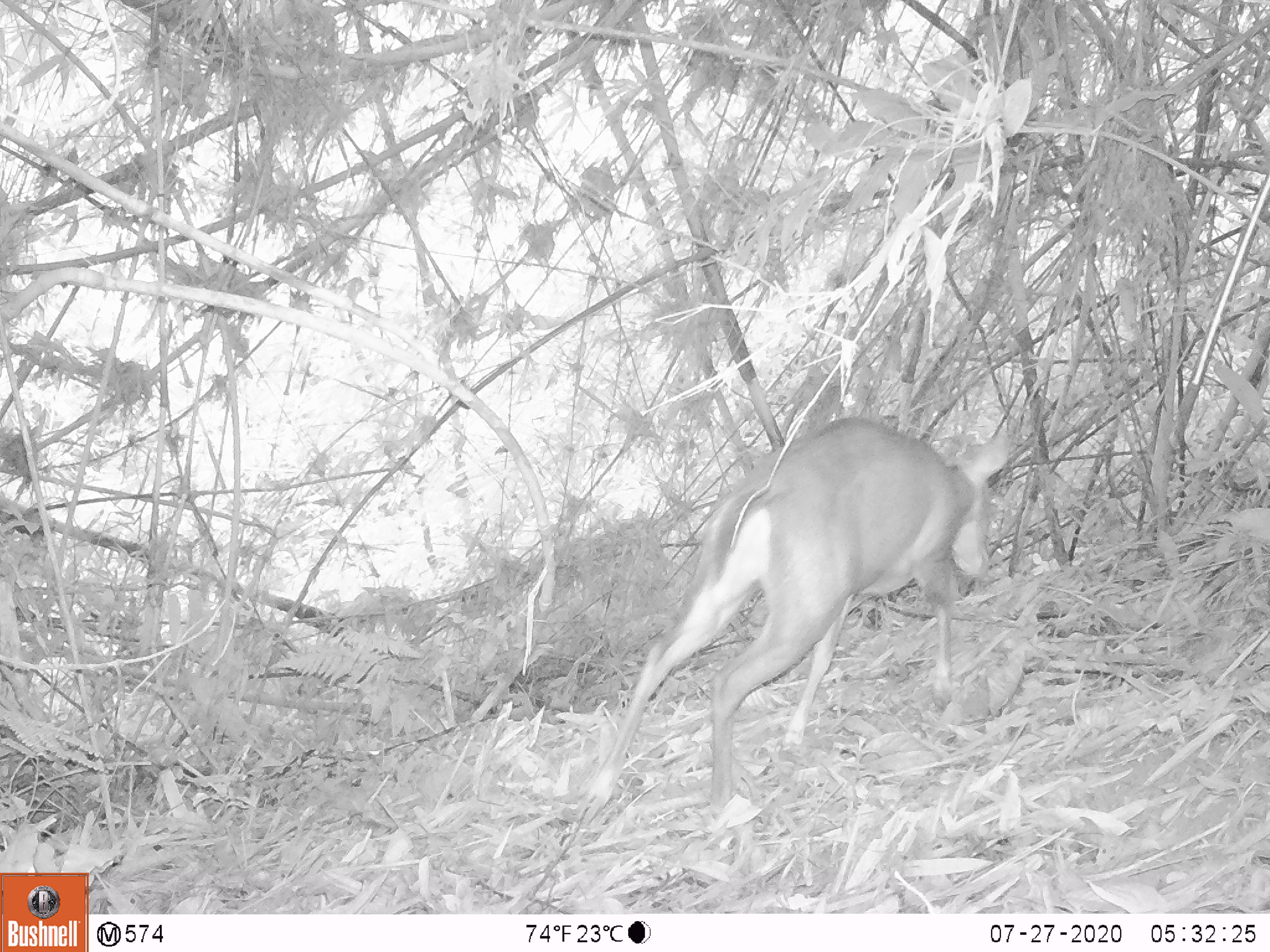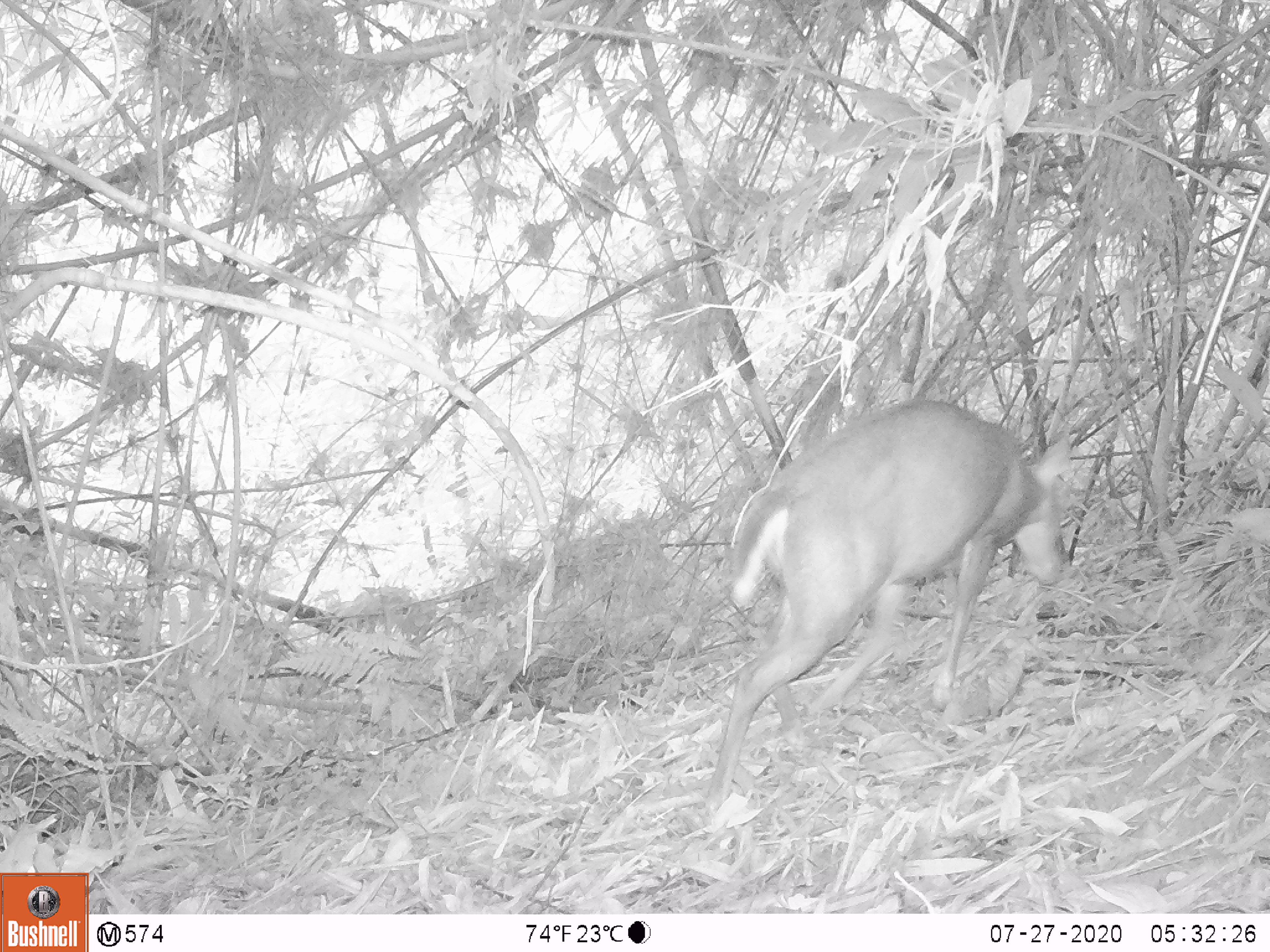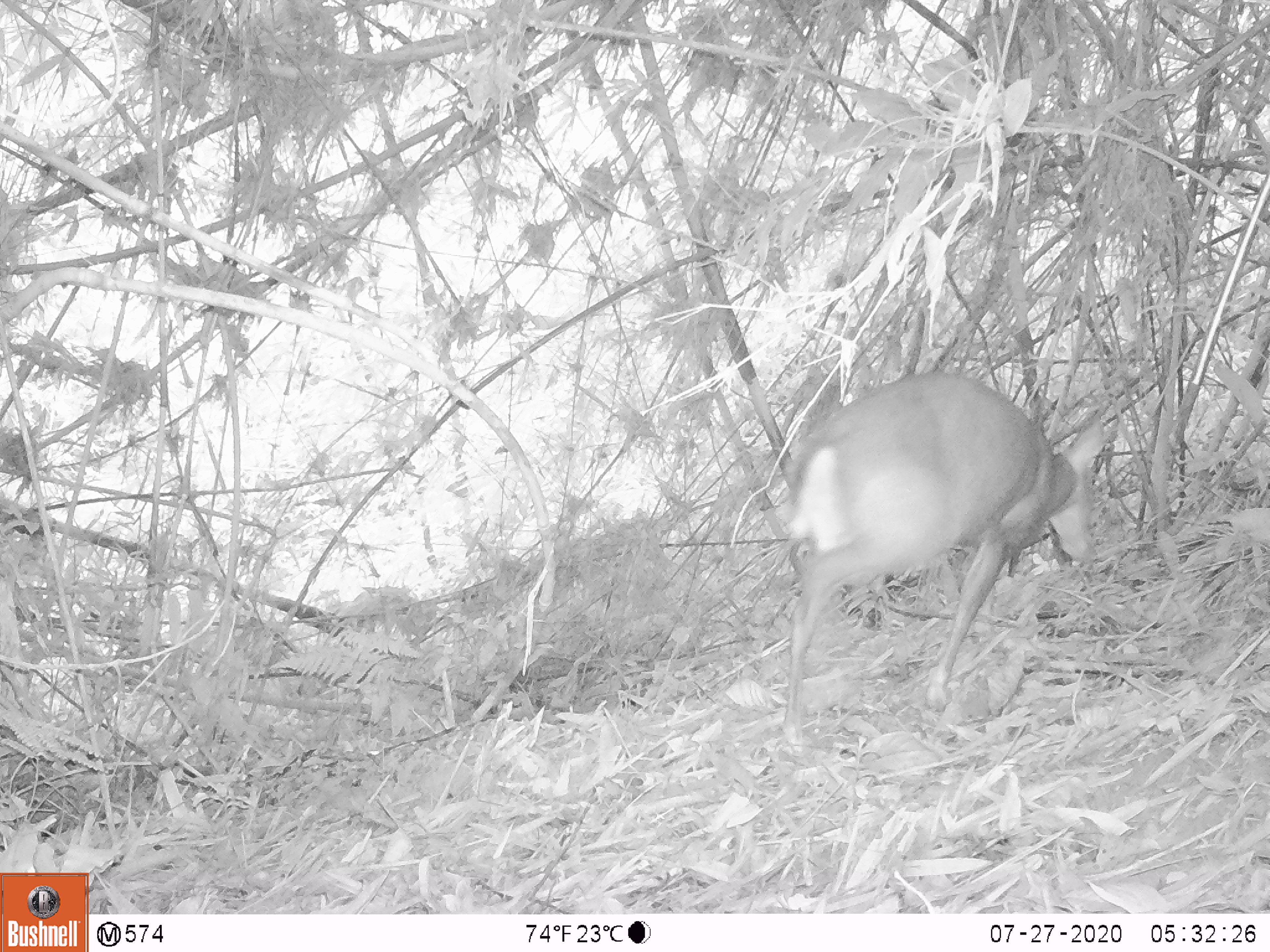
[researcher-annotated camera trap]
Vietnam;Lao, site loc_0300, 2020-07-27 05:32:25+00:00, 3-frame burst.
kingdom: Animalia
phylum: Chordata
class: Mammalia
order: Artiodactyla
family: Cervidae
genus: Muntiacus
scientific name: Muntiacus rooseveltorum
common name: roosevelt's muntjac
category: roosevelts muntjac group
Roosevelts muntjac group (roosevelt's muntjac) (Muntiacus rooseveltorum). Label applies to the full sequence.